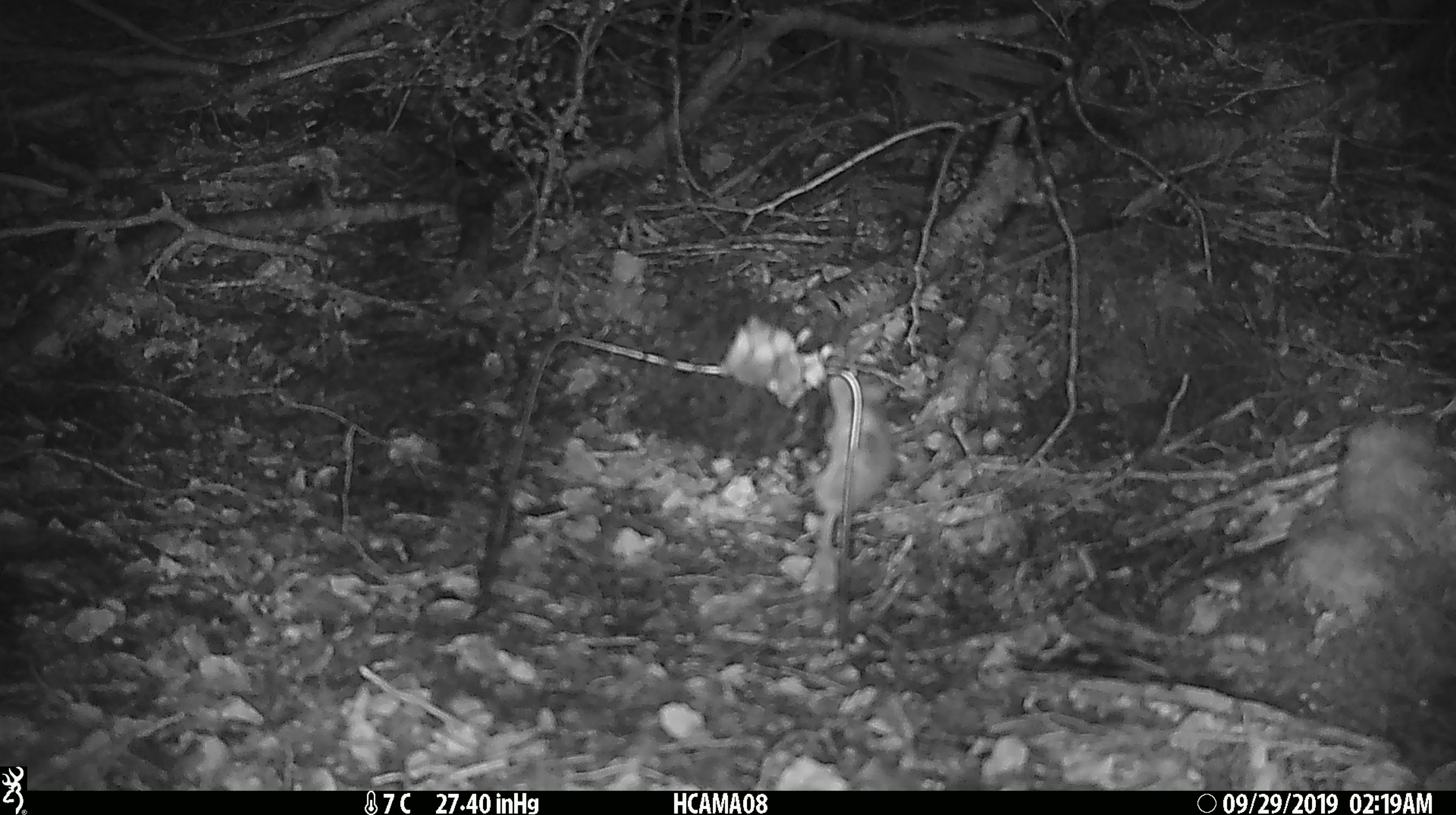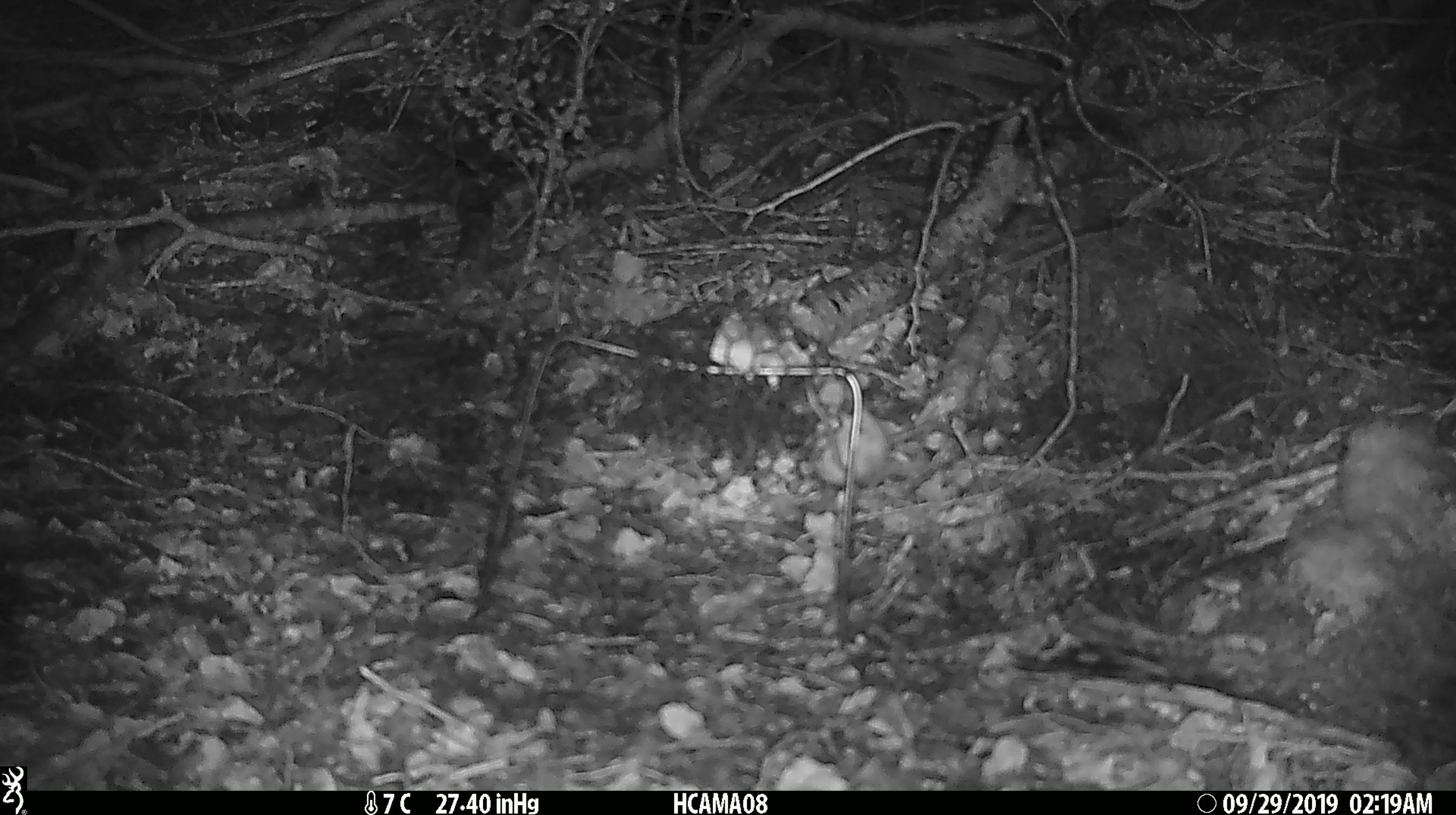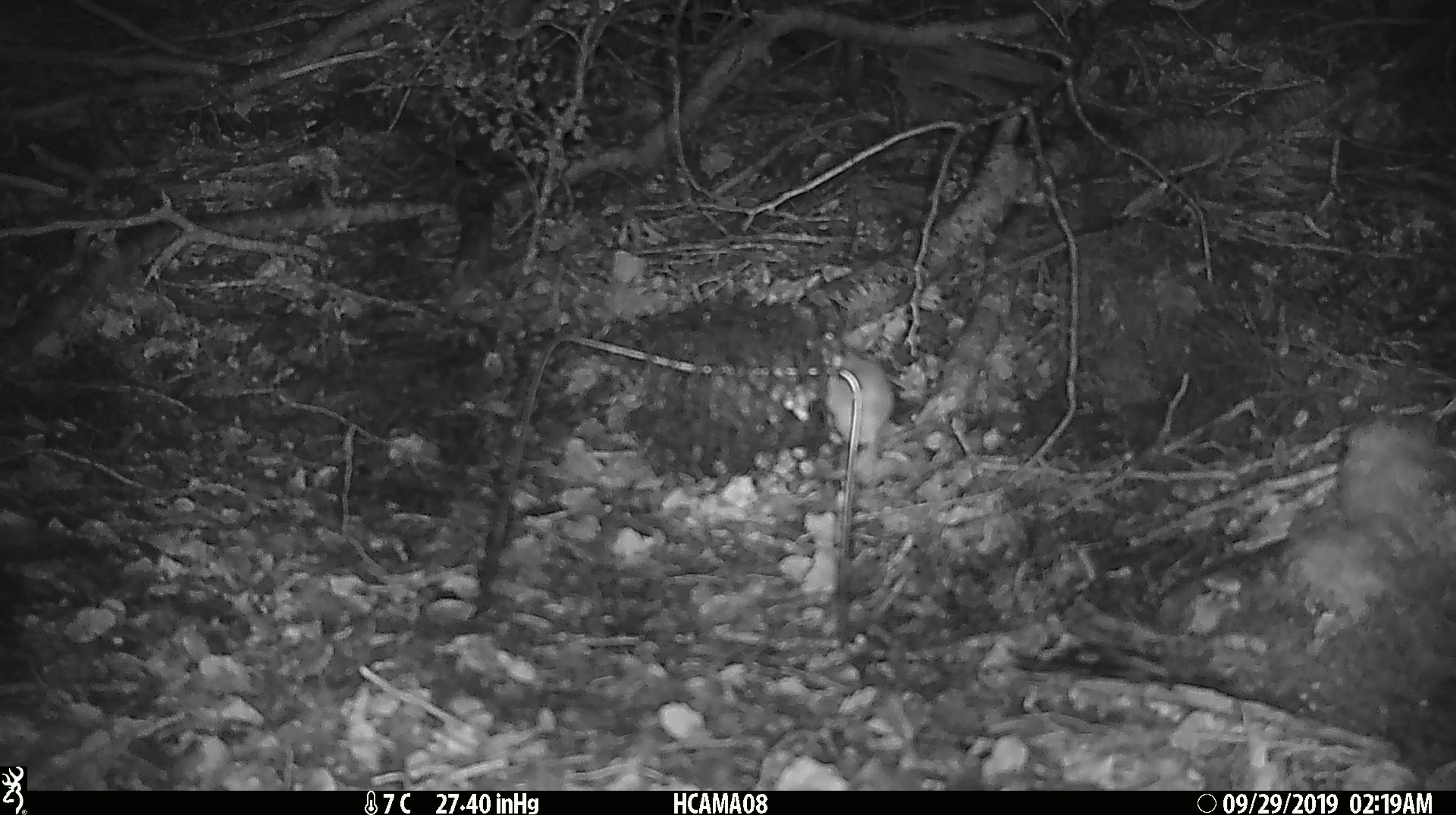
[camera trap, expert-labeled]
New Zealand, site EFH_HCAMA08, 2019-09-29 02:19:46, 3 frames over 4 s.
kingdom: Animalia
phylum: Chordata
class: Mammalia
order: Rodentia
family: Muridae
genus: Mus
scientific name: Mus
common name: mouse